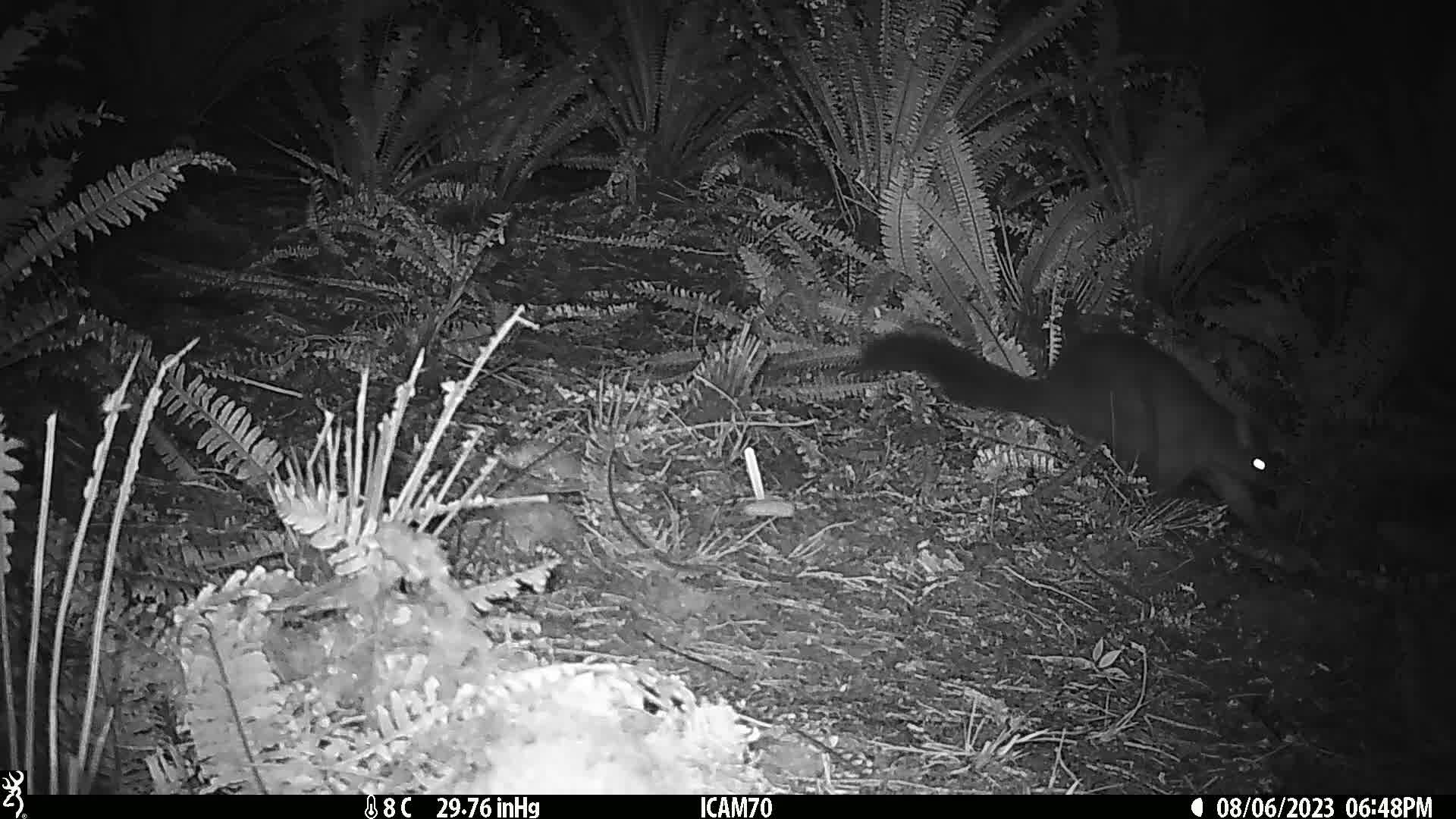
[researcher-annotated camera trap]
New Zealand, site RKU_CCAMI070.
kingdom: Animalia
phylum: Chordata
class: Mammalia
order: Diprotodontia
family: Phalangeridae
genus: Trichosurus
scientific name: Trichosurus vulpecula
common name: common brushtail possum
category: possum